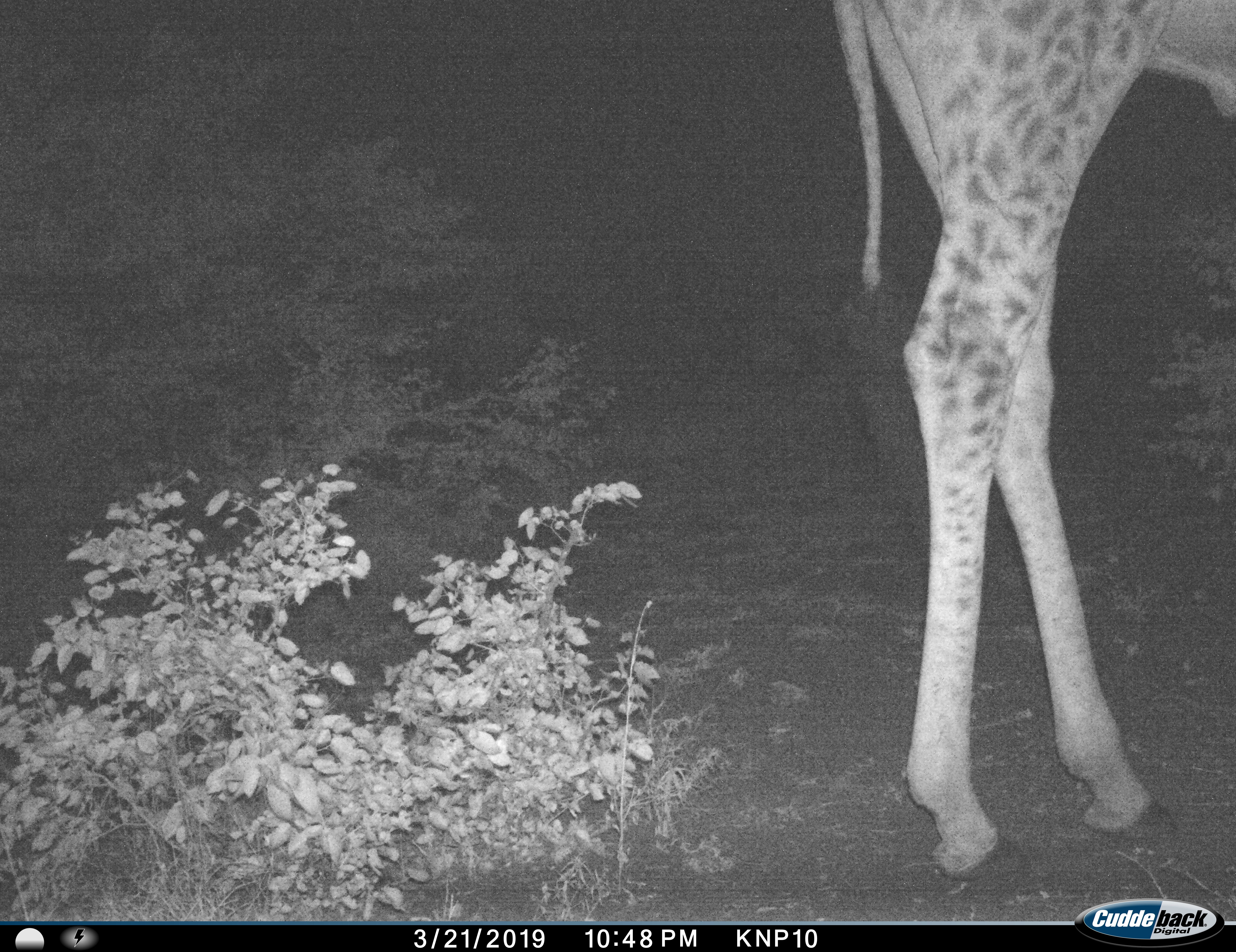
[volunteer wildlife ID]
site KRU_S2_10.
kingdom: Animalia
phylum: Chordata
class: Mammalia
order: Artiodactyla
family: Giraffidae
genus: Giraffa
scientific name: Giraffa camelopardalis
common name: giraffe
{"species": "giraffe (Giraffa camelopardalis)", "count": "1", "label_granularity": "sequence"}